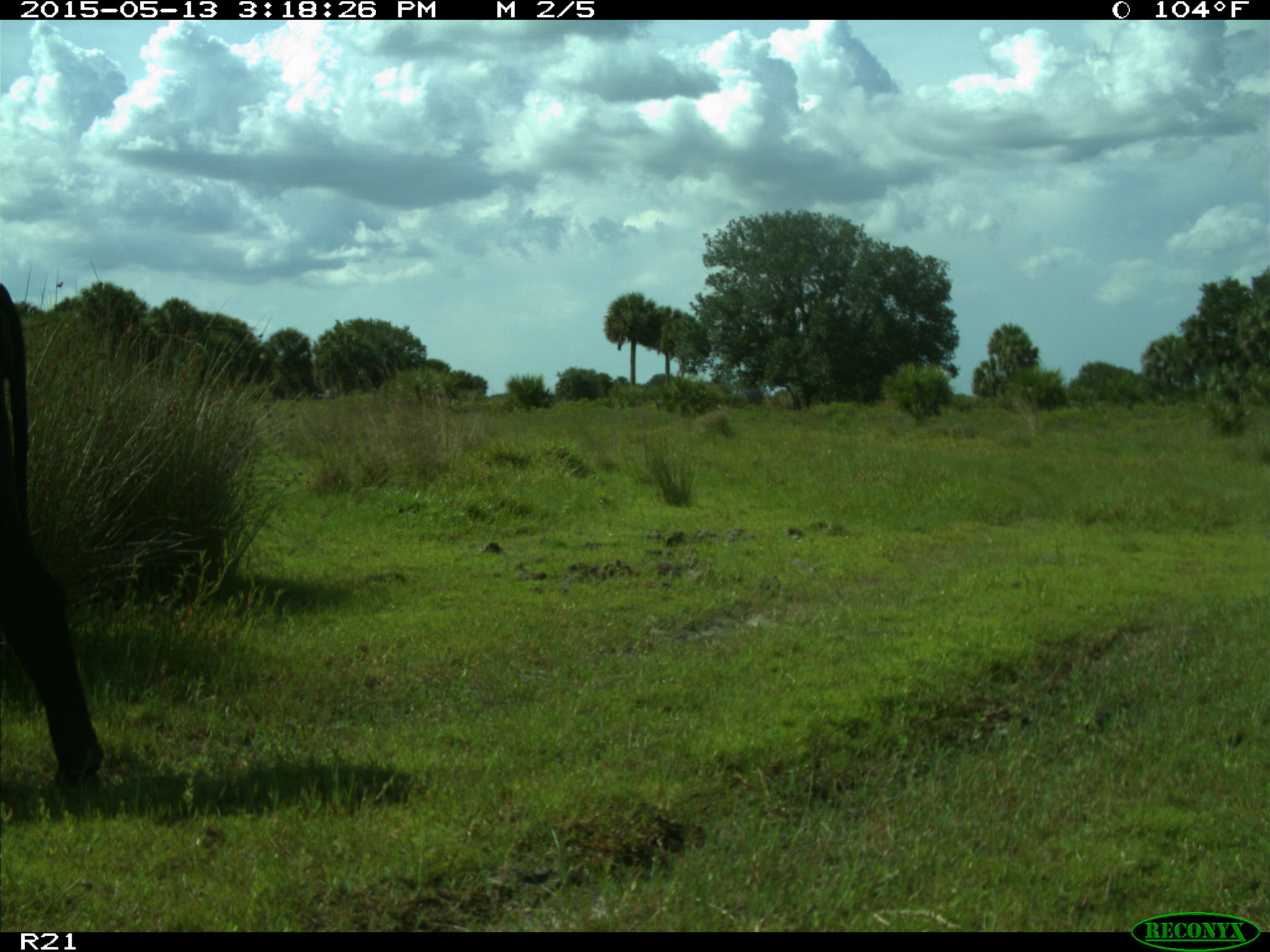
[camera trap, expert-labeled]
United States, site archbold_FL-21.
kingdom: Animalia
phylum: Chordata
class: Mammalia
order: Artiodactyla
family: Bovidae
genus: Bos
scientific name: Bos taurus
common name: domestic cow